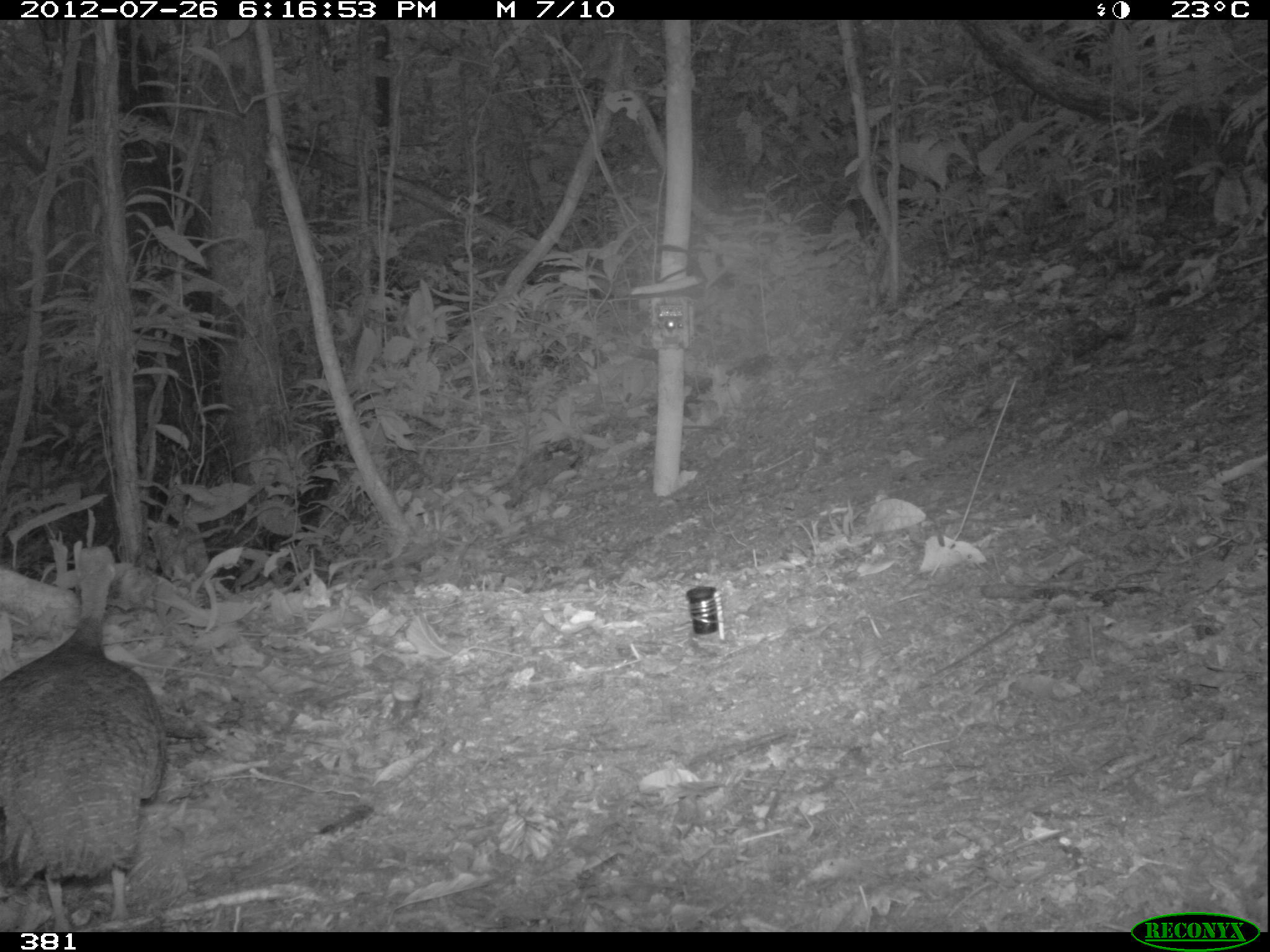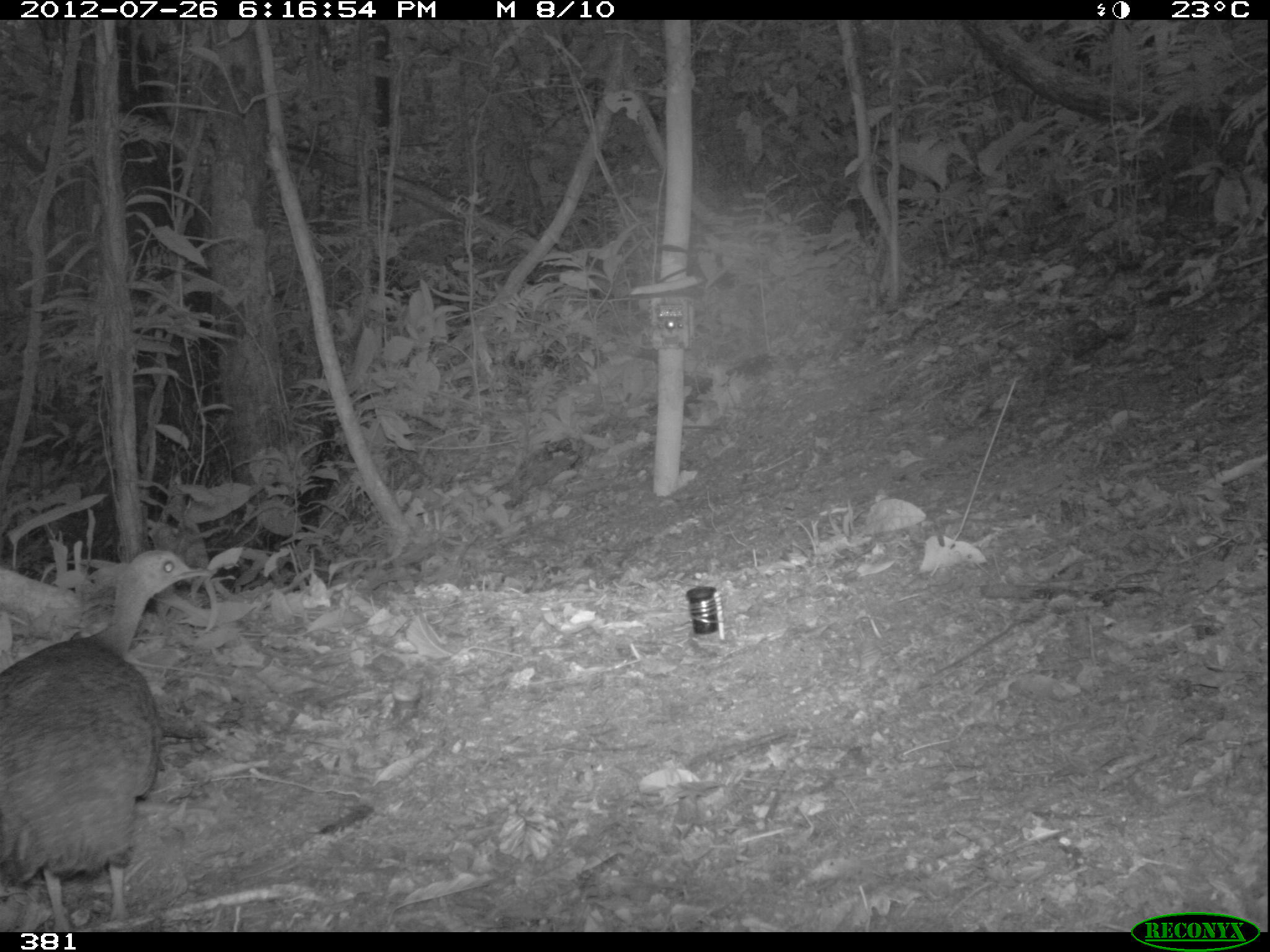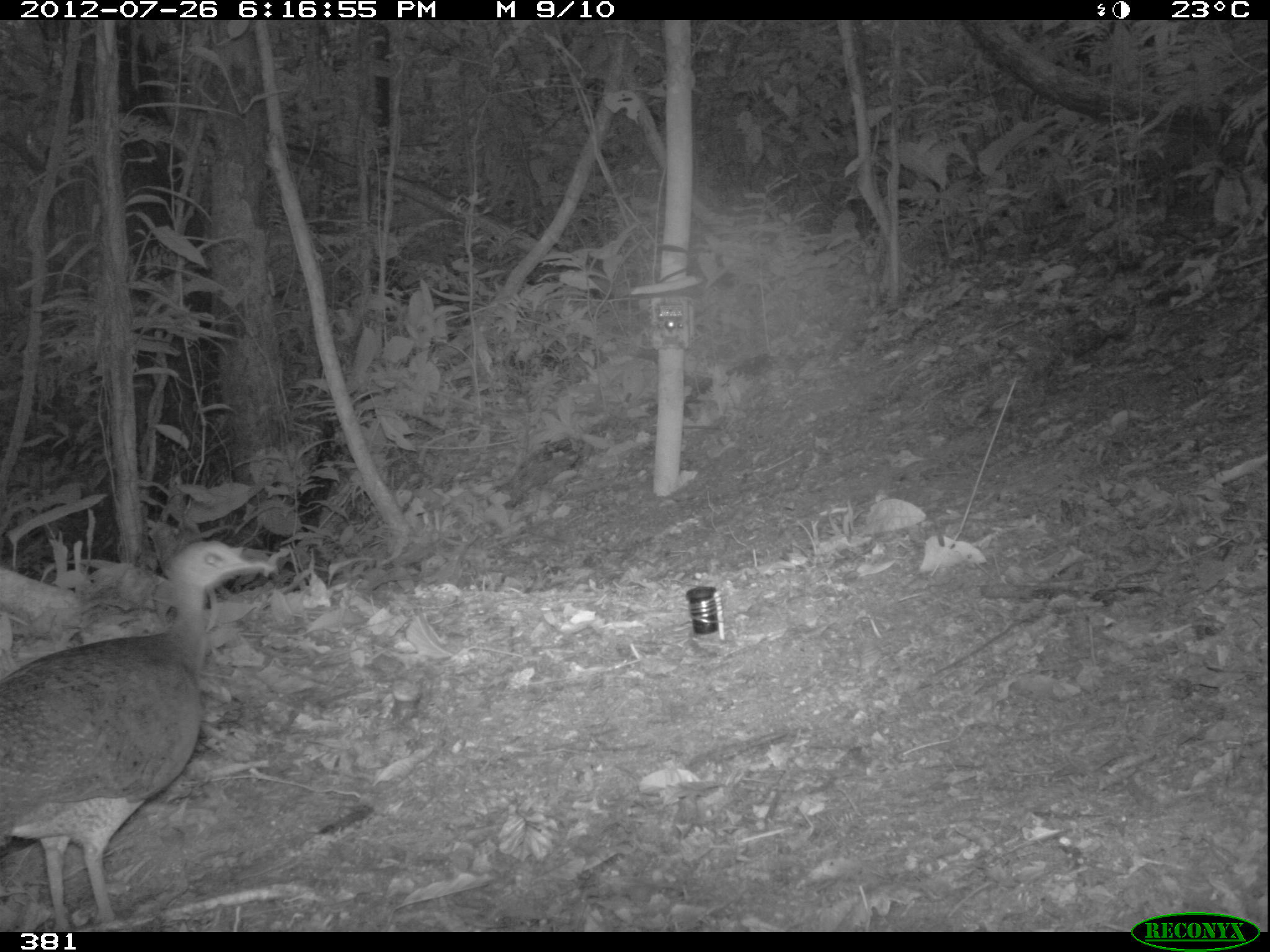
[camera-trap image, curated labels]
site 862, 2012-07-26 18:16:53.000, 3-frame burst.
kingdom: Animalia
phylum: Chordata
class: Aves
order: Galliformes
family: Phasianidae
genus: Alectoris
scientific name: Alectoris rufa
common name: red-legged partridge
Alectoris rufa (red-legged partridge).